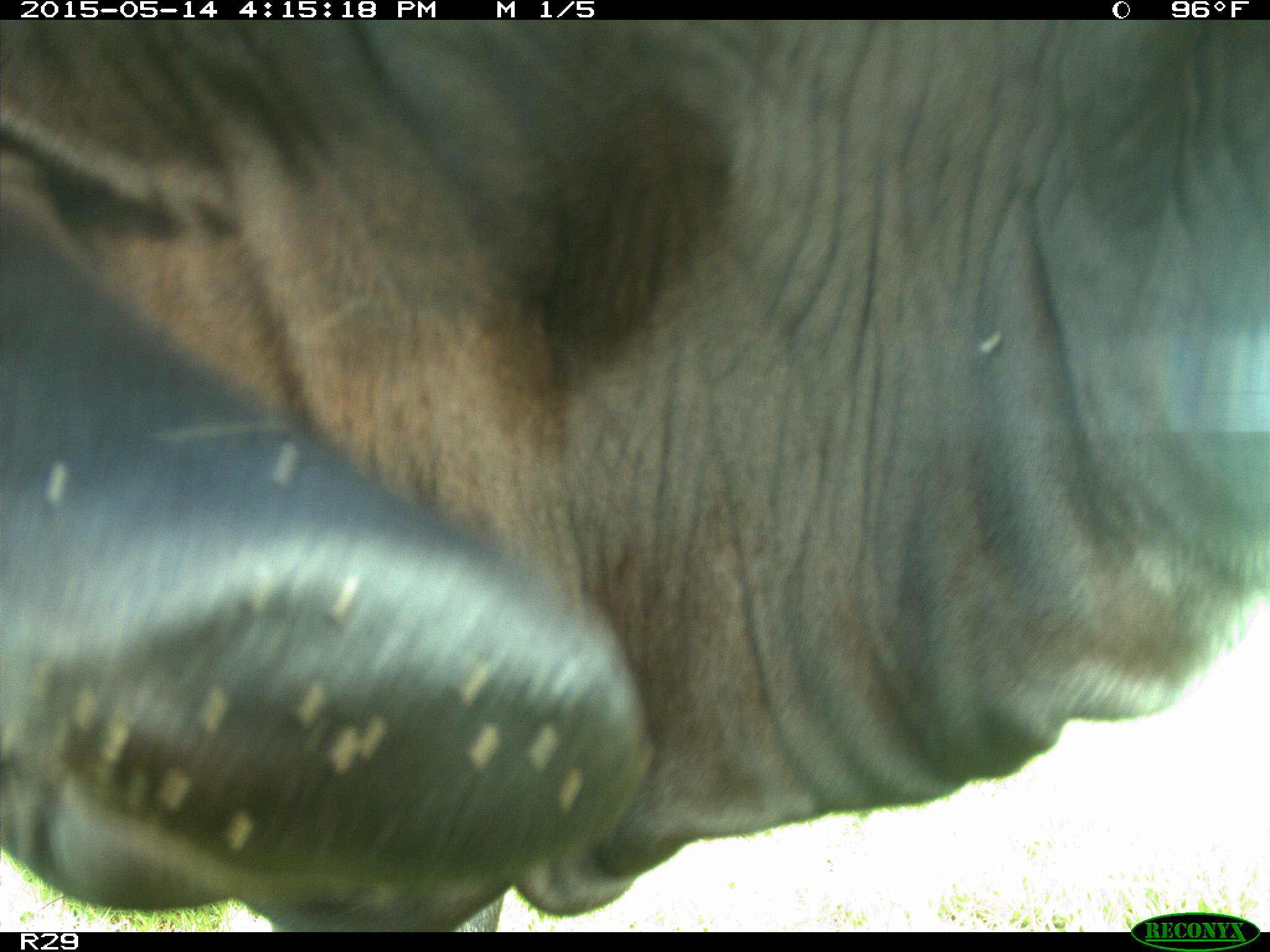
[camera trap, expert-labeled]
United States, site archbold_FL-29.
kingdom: Animalia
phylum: Chordata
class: Mammalia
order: Artiodactyla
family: Bovidae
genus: Bos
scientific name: Bos taurus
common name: domestic cow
Bos taurus (domestic cow).